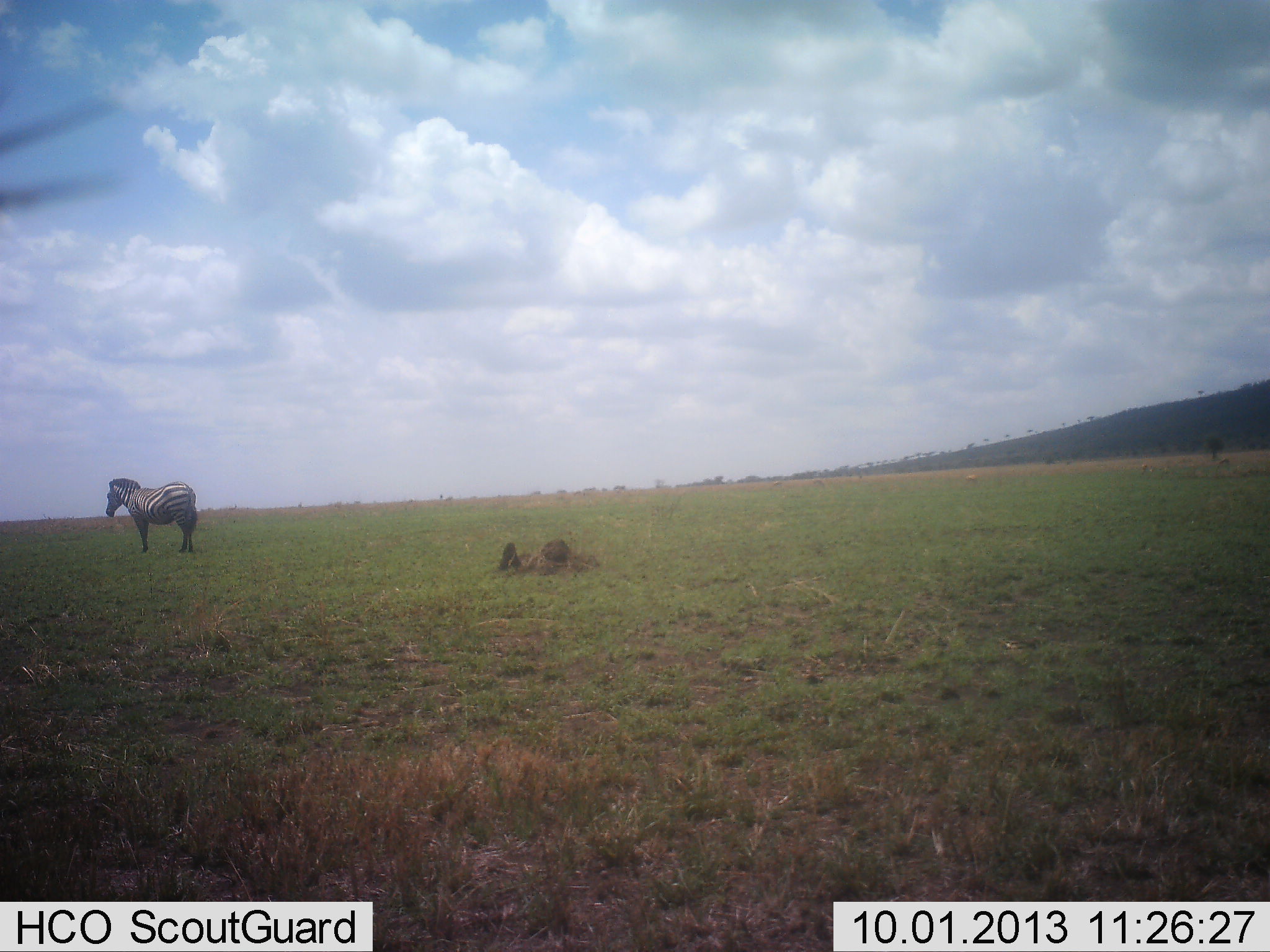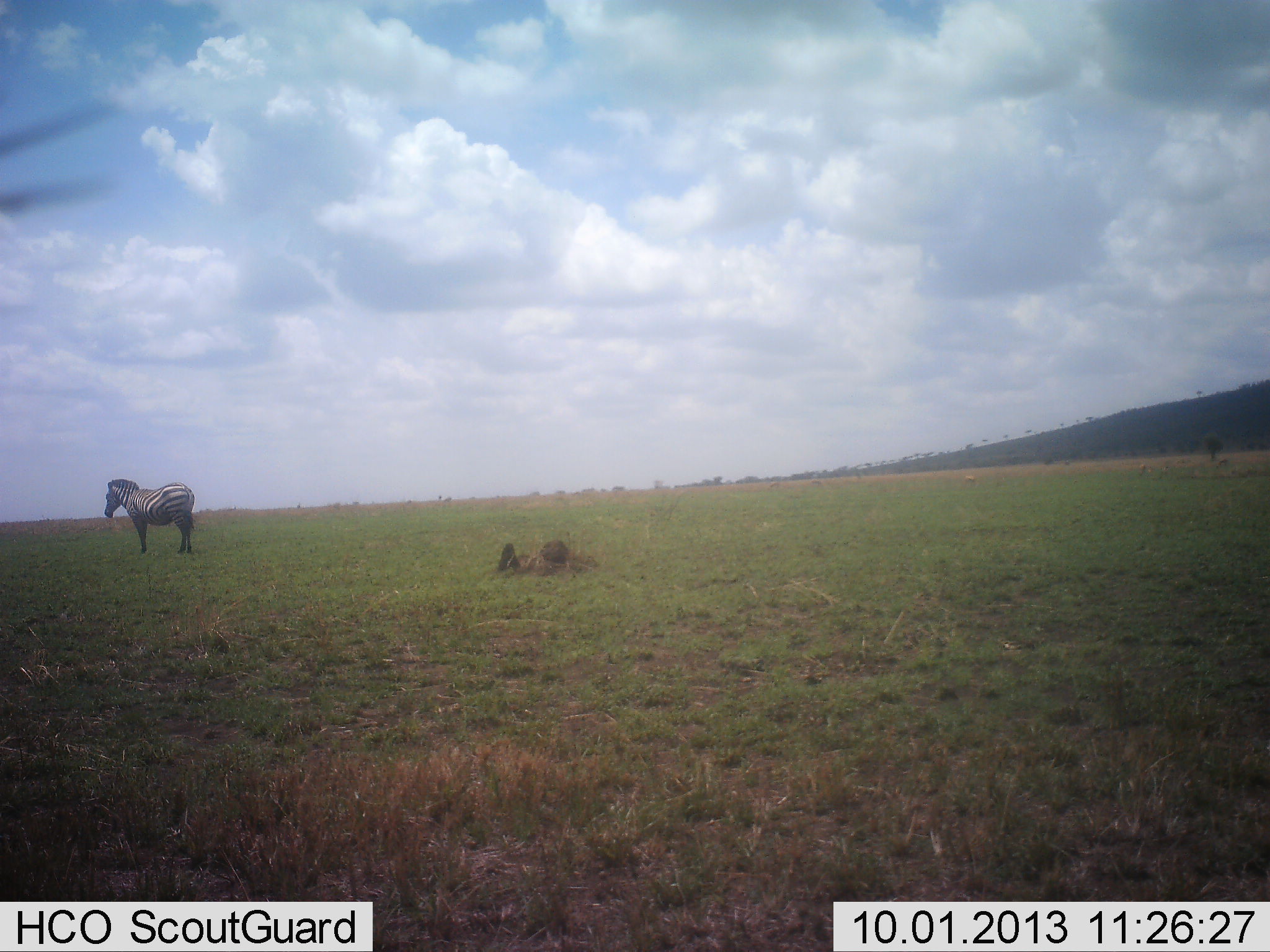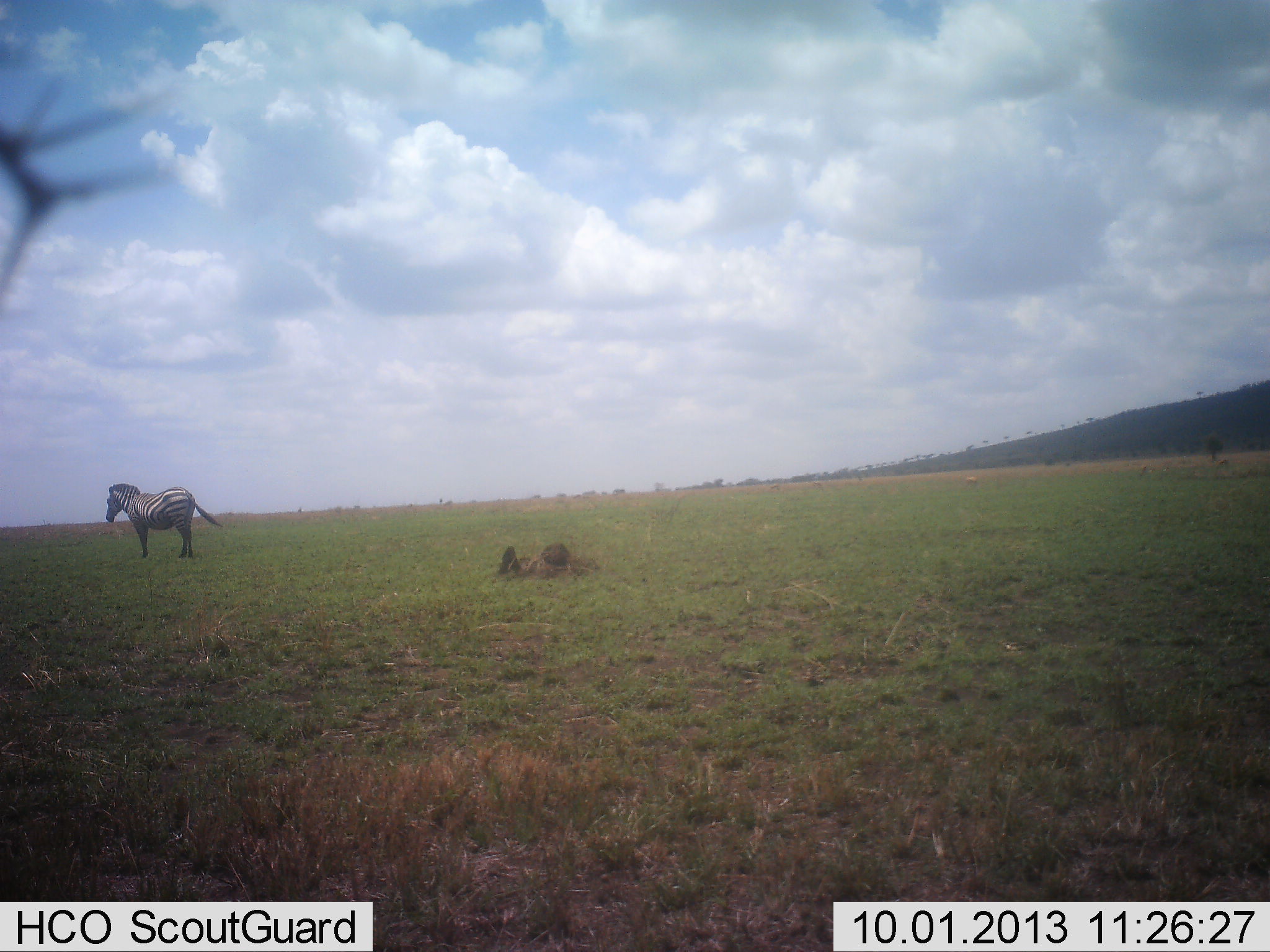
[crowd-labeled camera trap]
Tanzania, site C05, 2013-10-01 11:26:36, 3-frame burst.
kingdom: Animalia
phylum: Chordata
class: Mammalia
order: Perissodactyla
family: Equidae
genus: Equus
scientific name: Equus quagga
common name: plains zebra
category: zebra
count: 1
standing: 100%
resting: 0%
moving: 0%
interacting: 0%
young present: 0%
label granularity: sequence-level